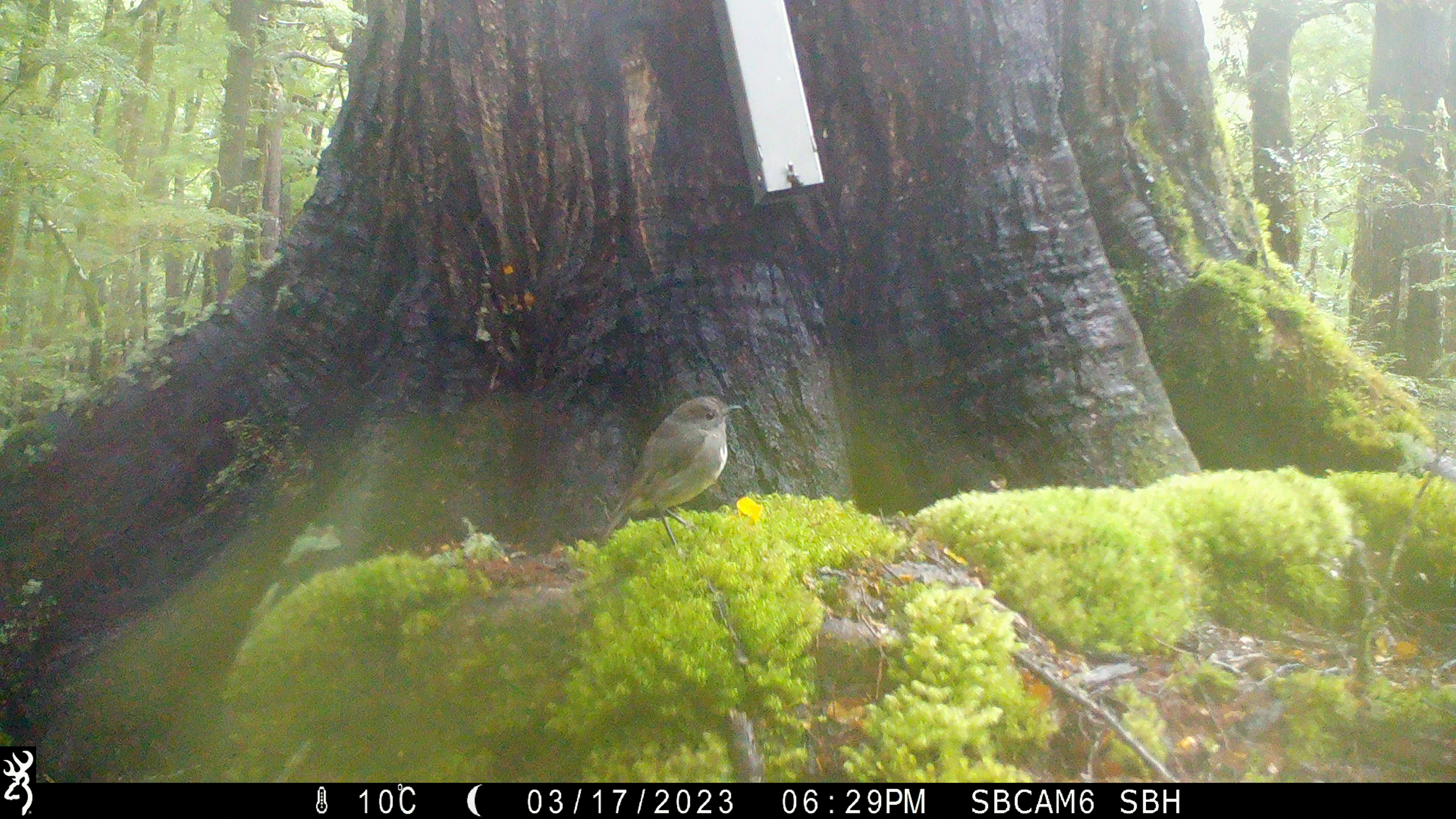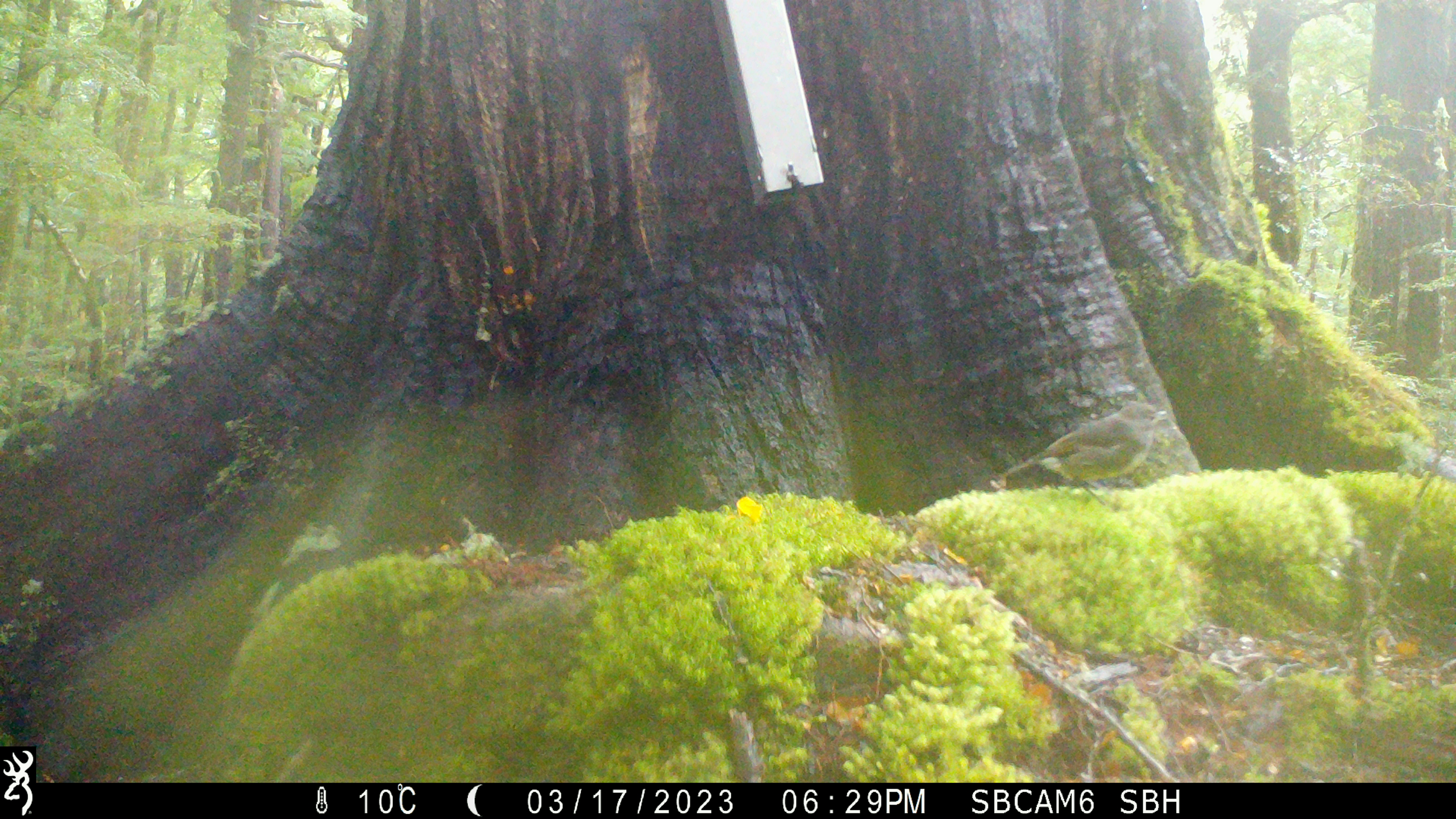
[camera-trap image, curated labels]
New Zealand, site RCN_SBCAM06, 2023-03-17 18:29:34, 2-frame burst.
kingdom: Animalia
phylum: Chordata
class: Aves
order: Passeriformes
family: Petroicidae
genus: Petroica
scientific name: Petroica australis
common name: new zealand robin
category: robin